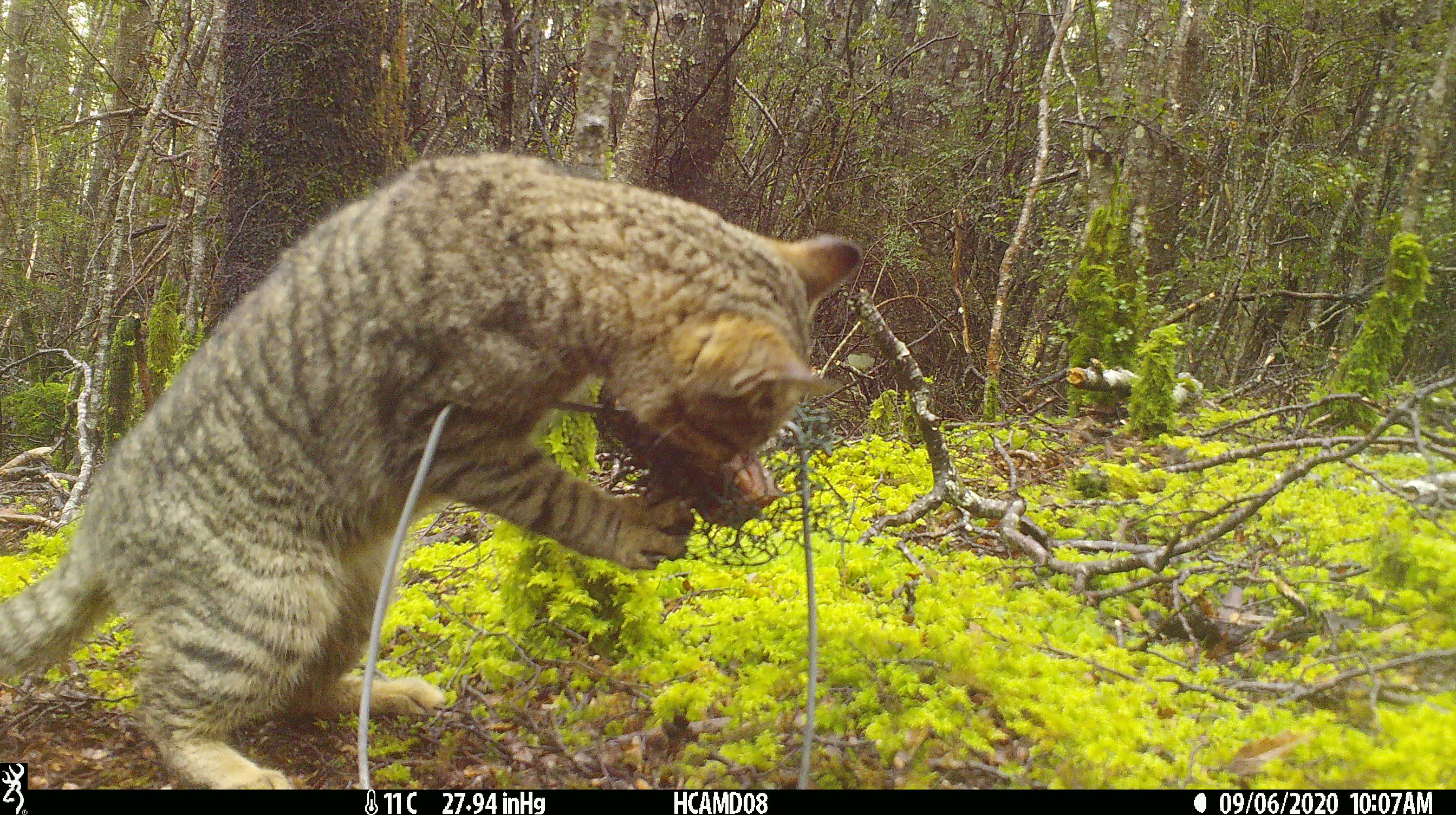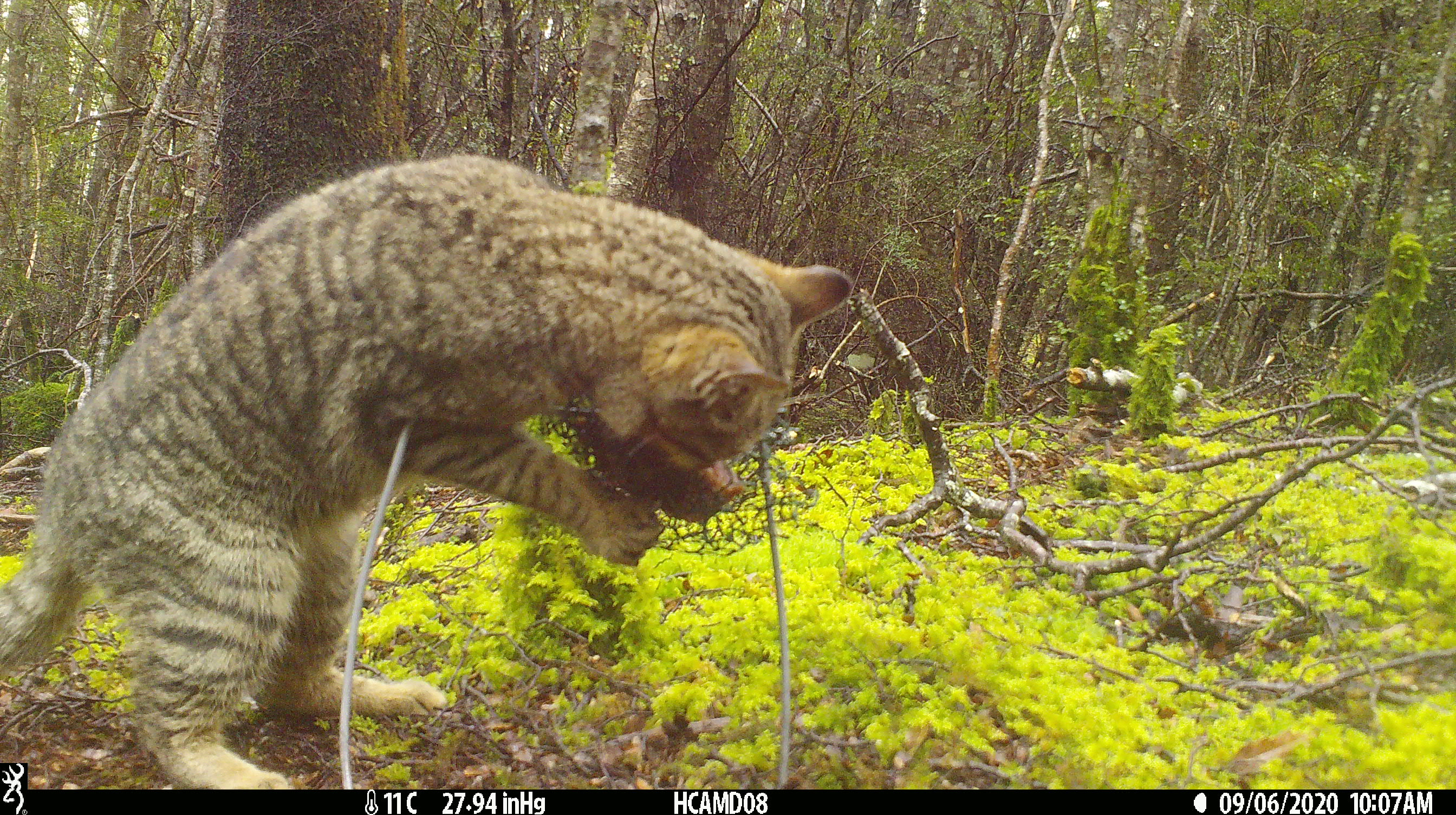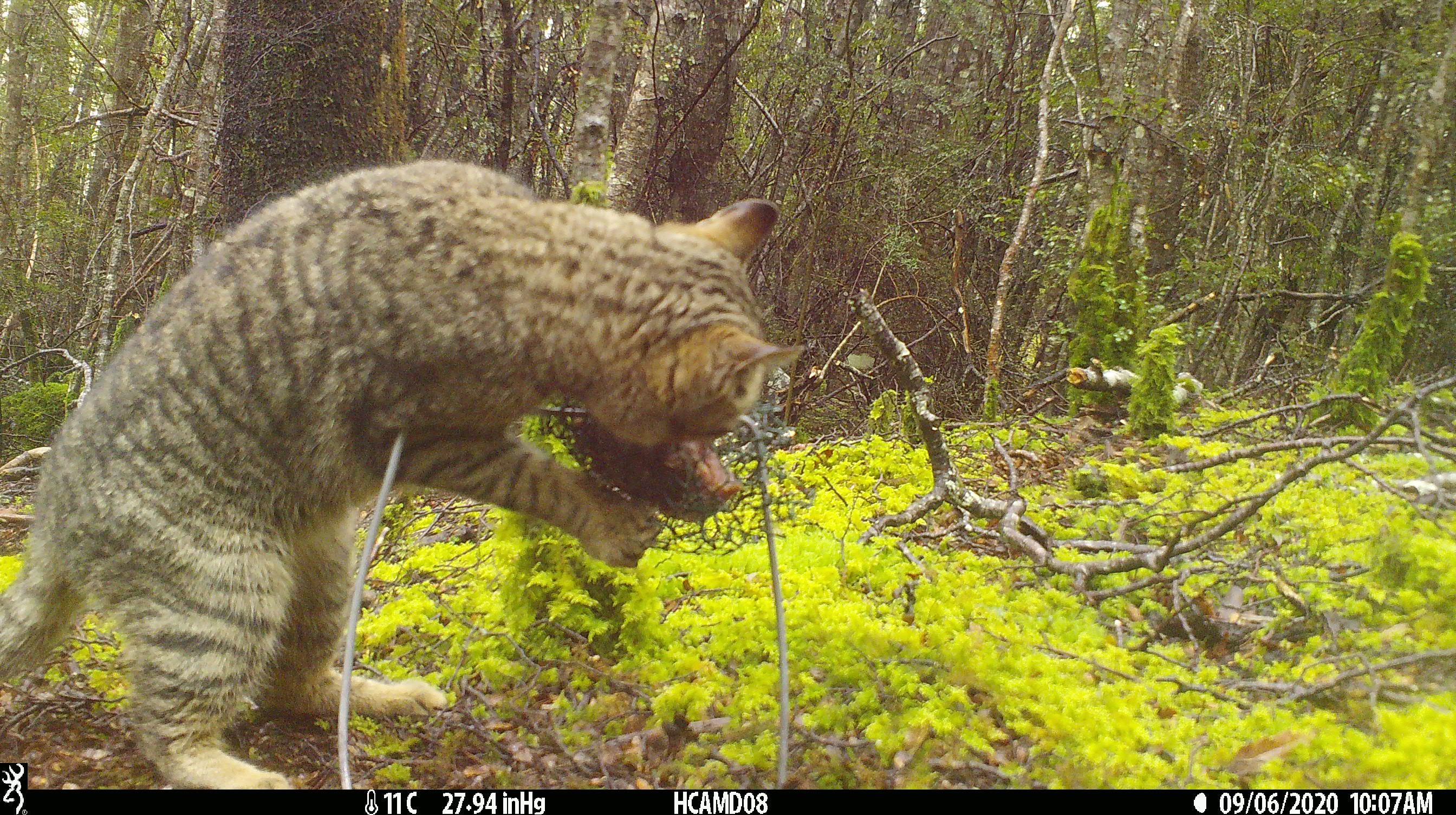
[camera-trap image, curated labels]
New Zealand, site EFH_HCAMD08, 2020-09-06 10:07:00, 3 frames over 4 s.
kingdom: Animalia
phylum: Chordata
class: Mammalia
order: Carnivora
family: Felidae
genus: Felis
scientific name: Felis catus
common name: domestic cat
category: cat